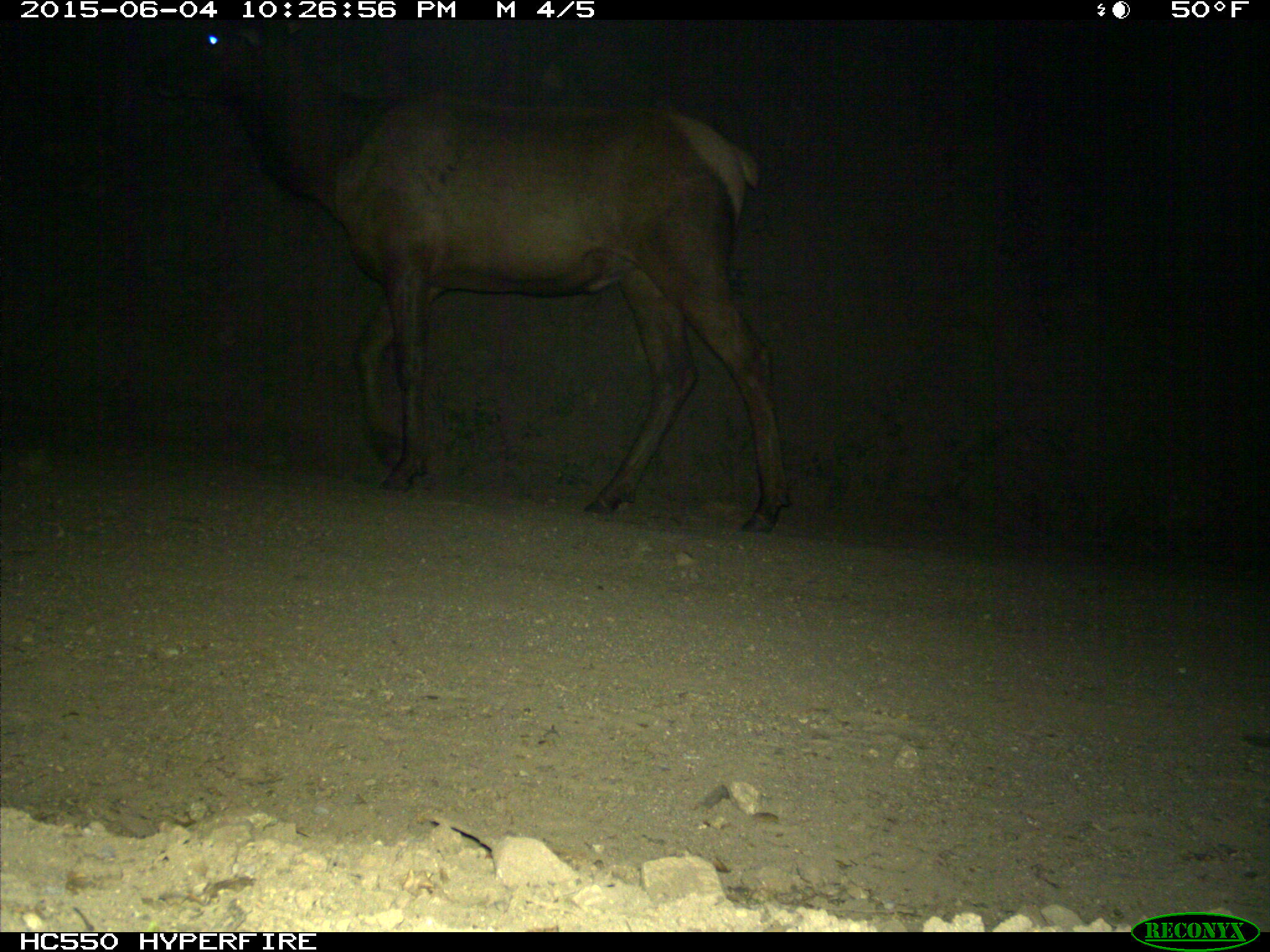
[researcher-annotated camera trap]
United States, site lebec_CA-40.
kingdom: Animalia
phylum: Chordata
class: Mammalia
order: Artiodactyla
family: Cervidae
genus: Cervus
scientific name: Cervus canadensis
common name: elk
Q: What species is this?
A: Cervus canadensis (elk).